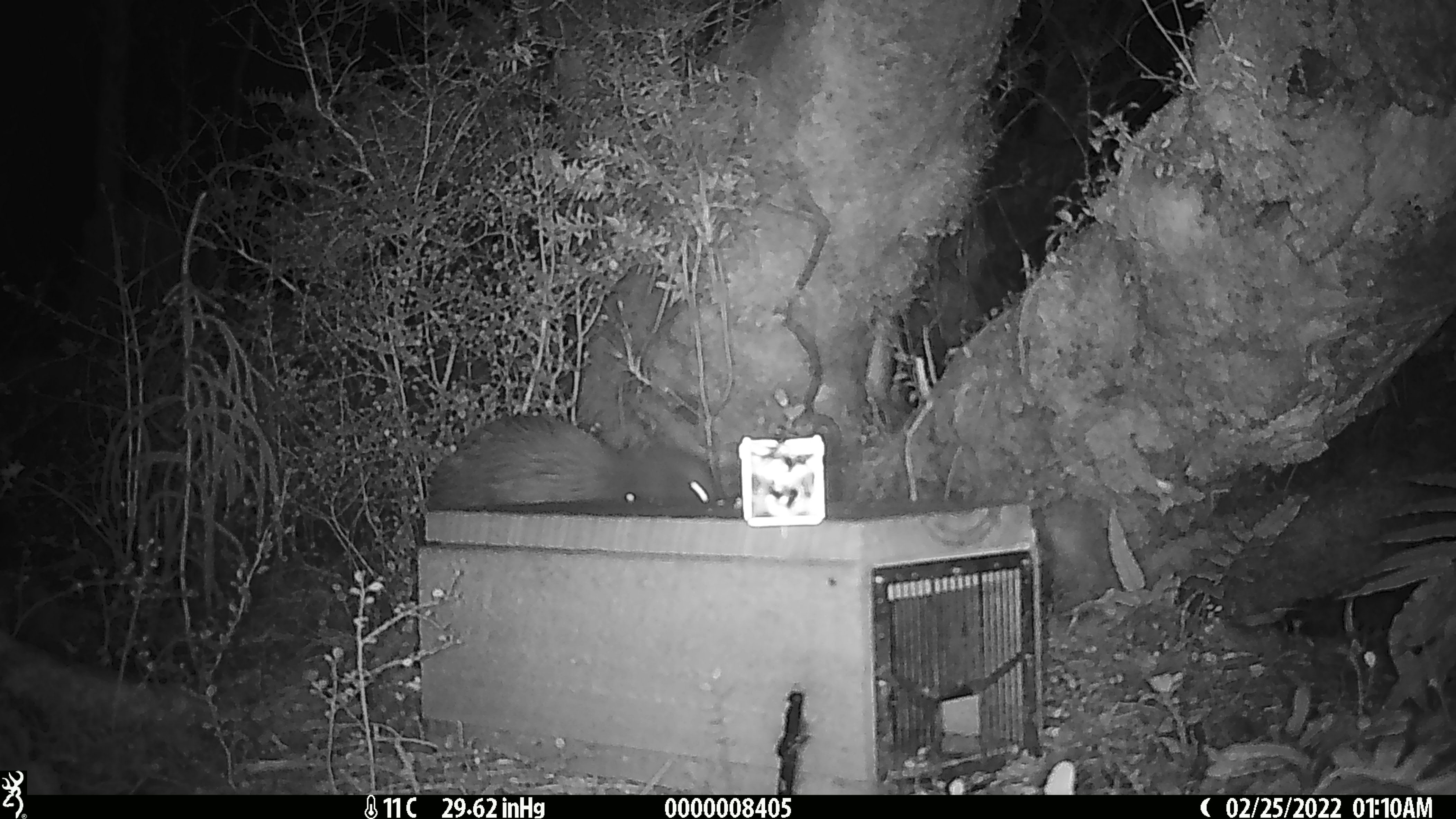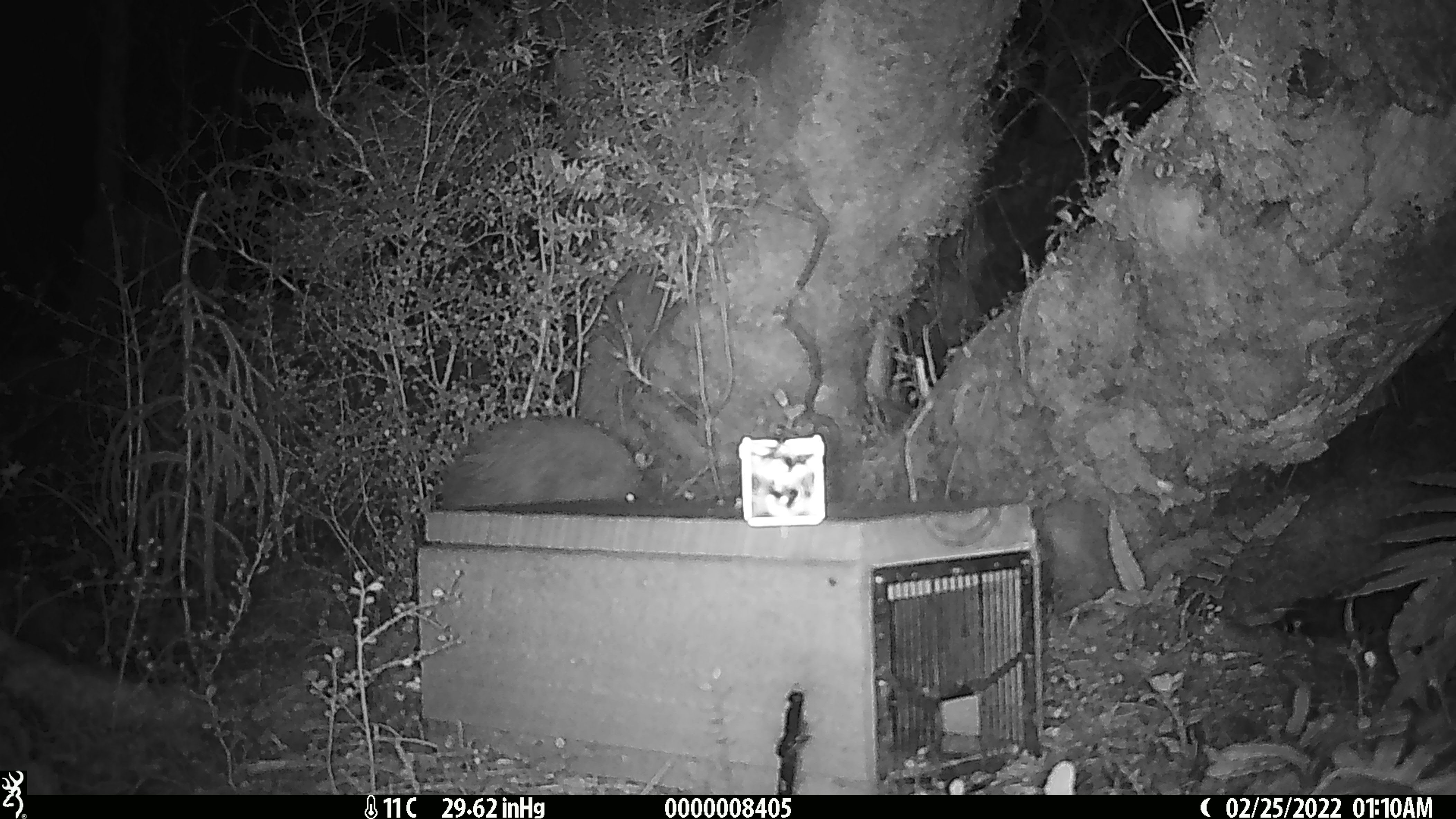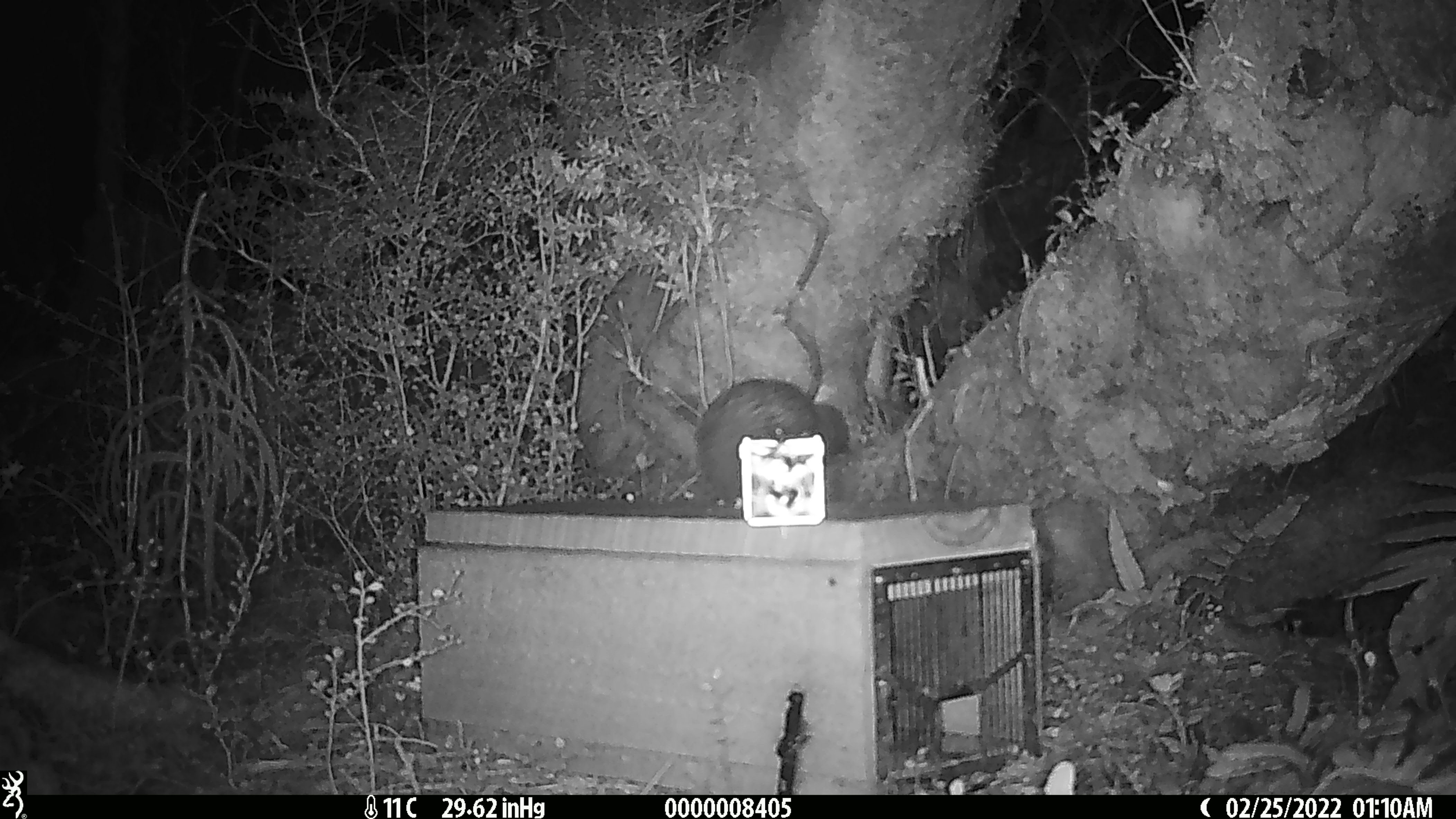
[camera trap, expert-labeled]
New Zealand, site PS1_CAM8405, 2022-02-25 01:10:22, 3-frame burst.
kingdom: Animalia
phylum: Chordata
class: Aves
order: Apterygiformes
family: Apterygidae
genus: Apteryx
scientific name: Apteryx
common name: kiwi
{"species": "kiwi (Apteryx)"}